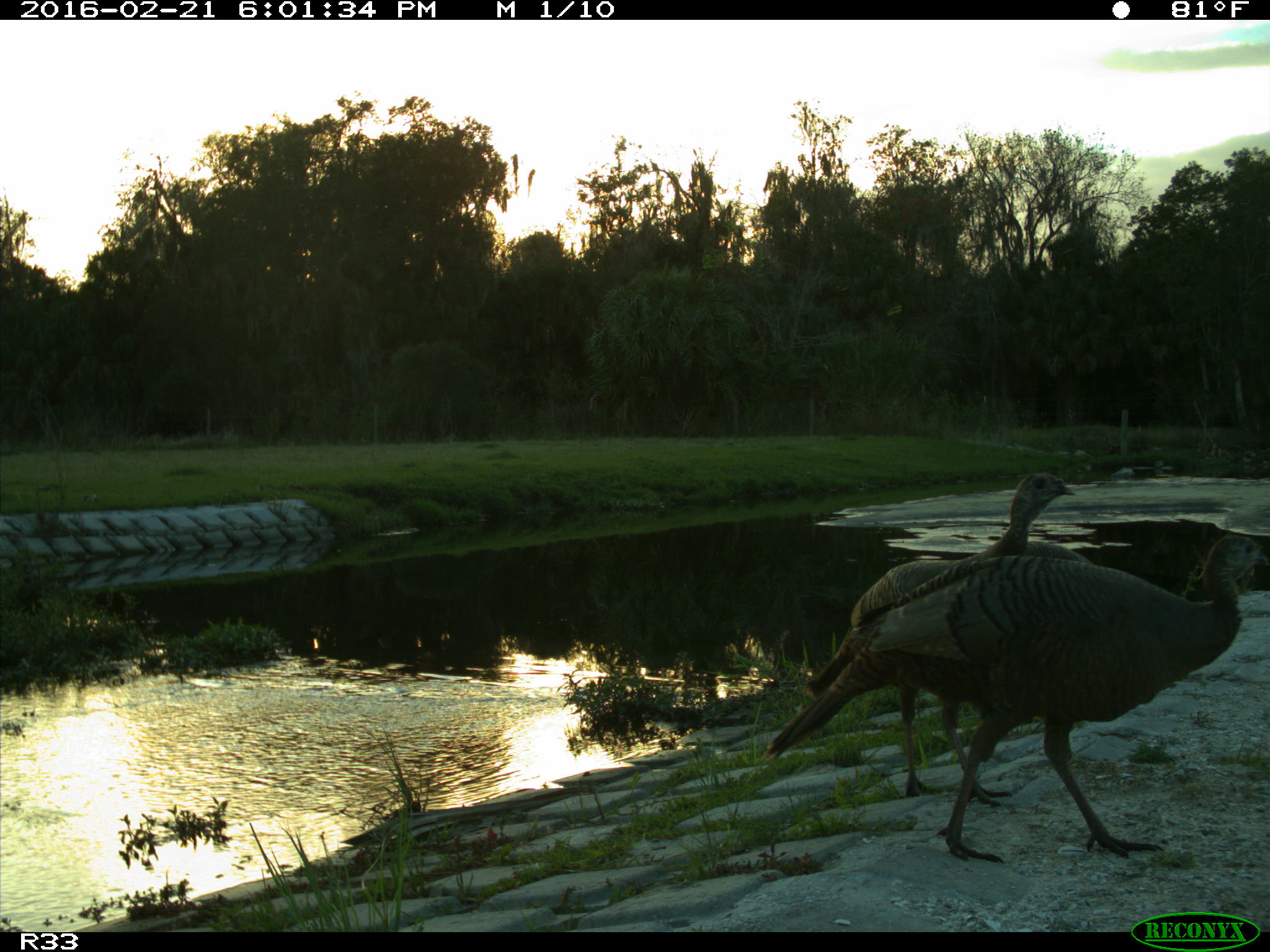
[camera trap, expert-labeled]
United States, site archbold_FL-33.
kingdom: Animalia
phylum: Chordata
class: Aves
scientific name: Aves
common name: birds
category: unidentified bird